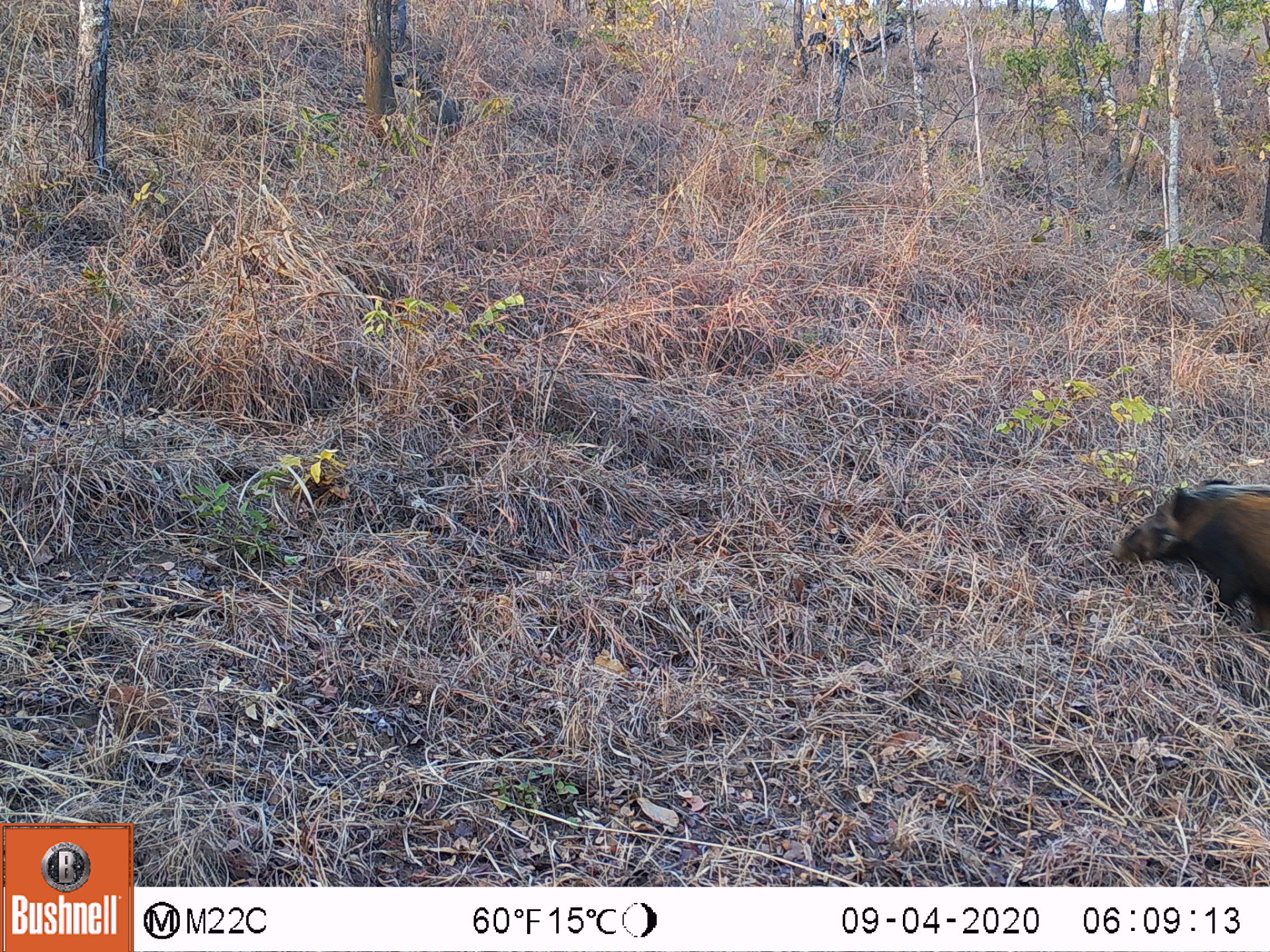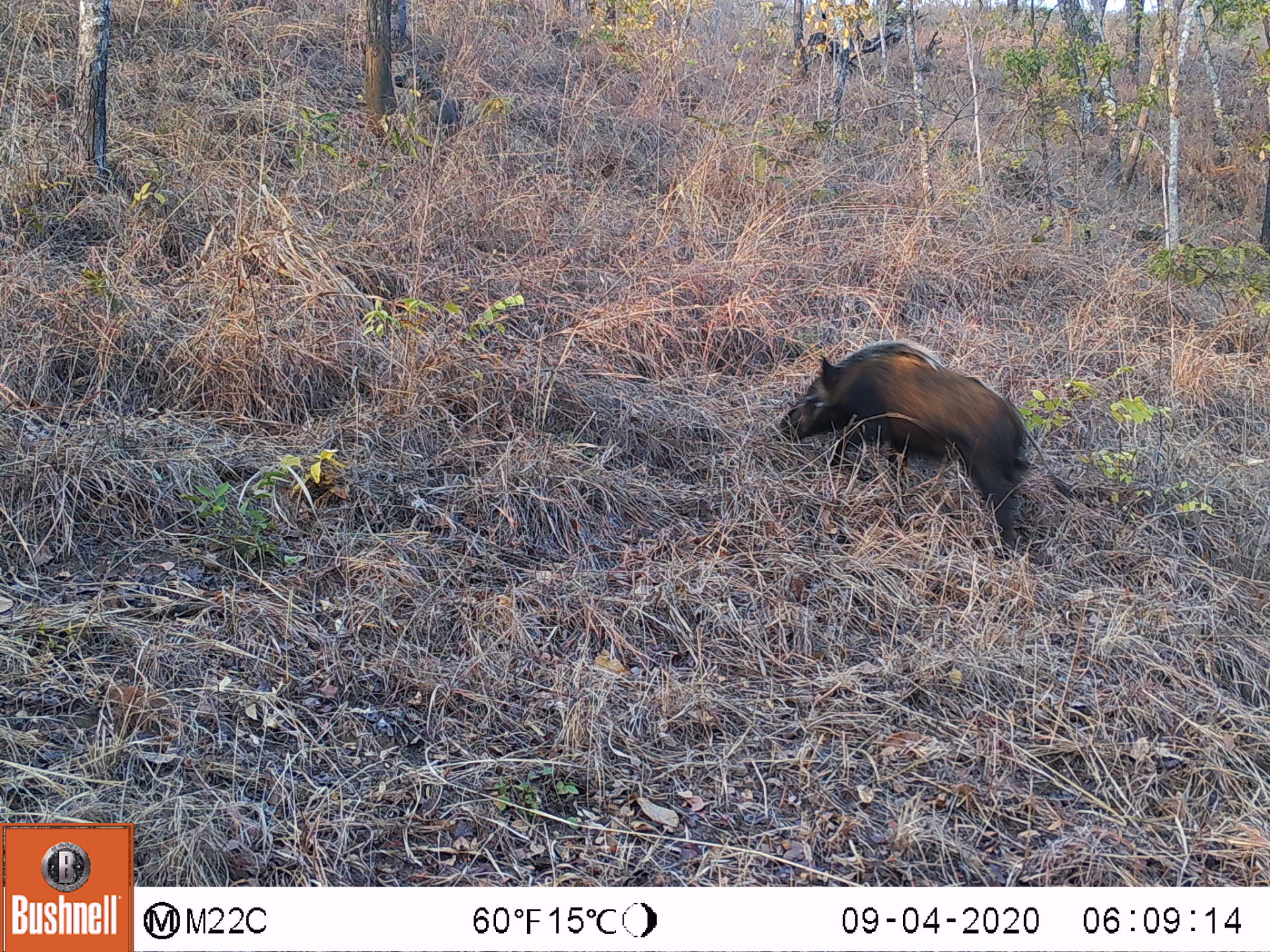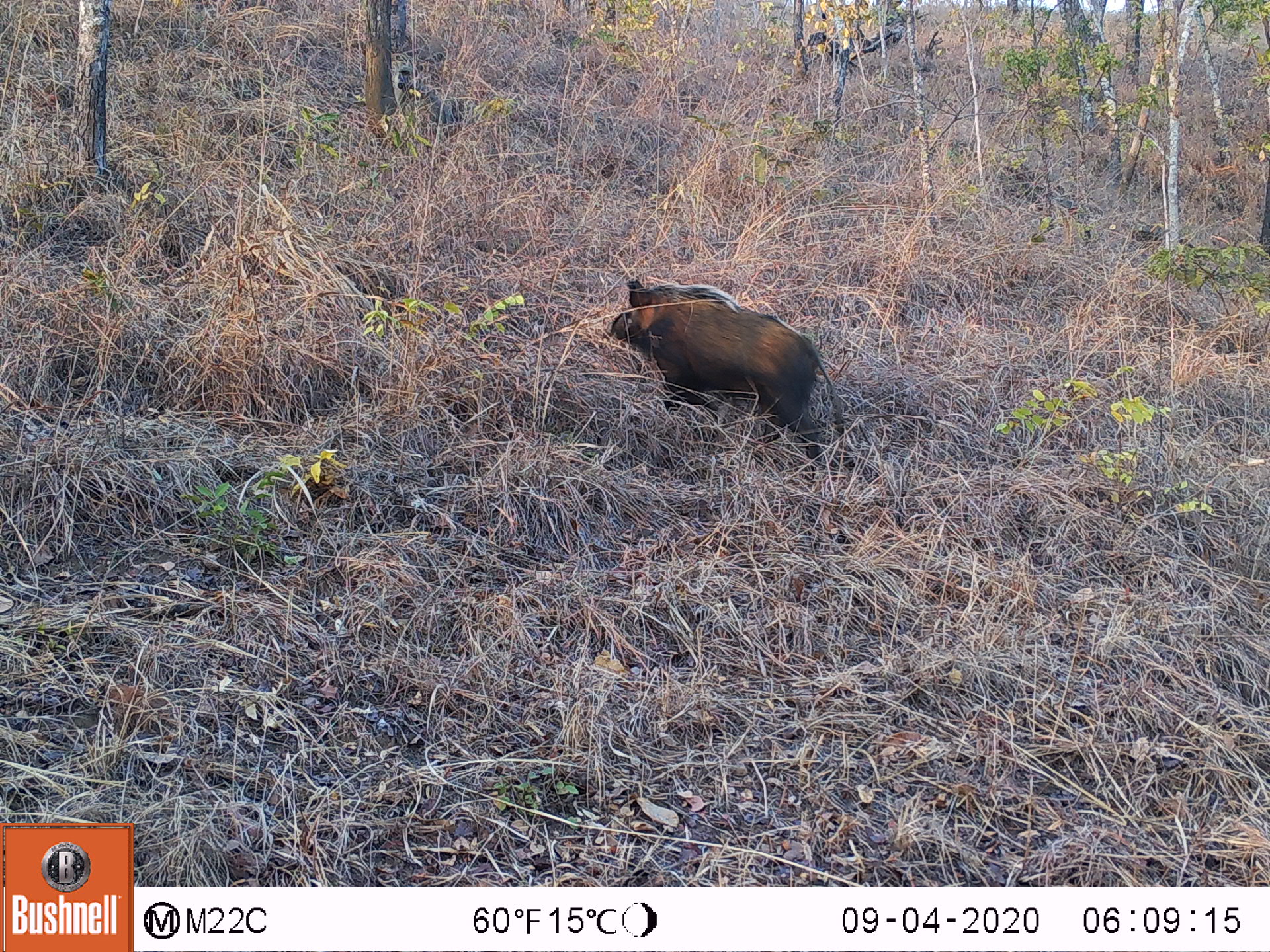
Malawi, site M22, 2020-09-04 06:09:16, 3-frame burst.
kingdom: Animalia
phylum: Chordata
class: Mammalia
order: Artiodactyla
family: Suidae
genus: Potamochoerus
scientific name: Potamochoerus larvatus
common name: bushpig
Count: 1.